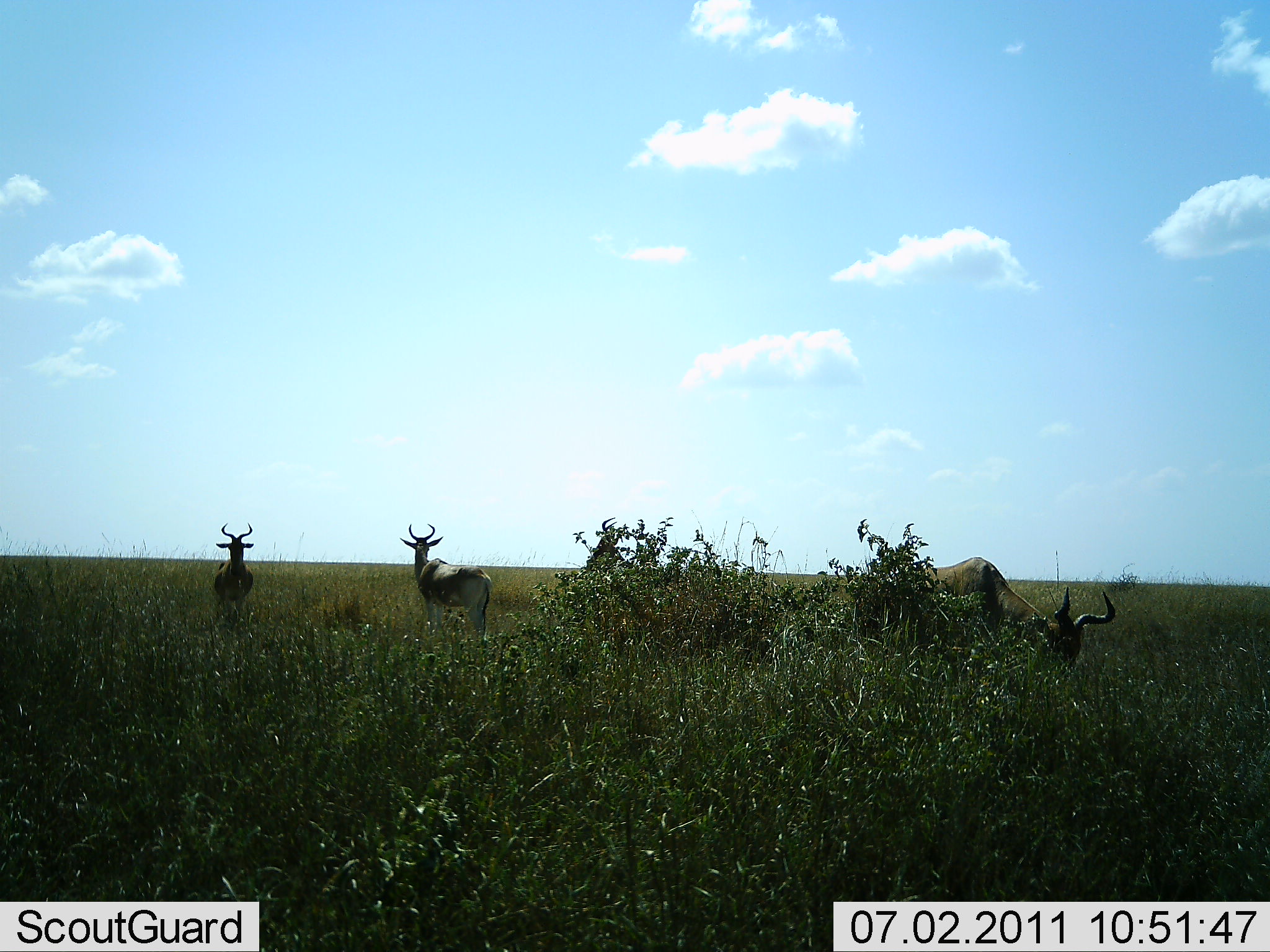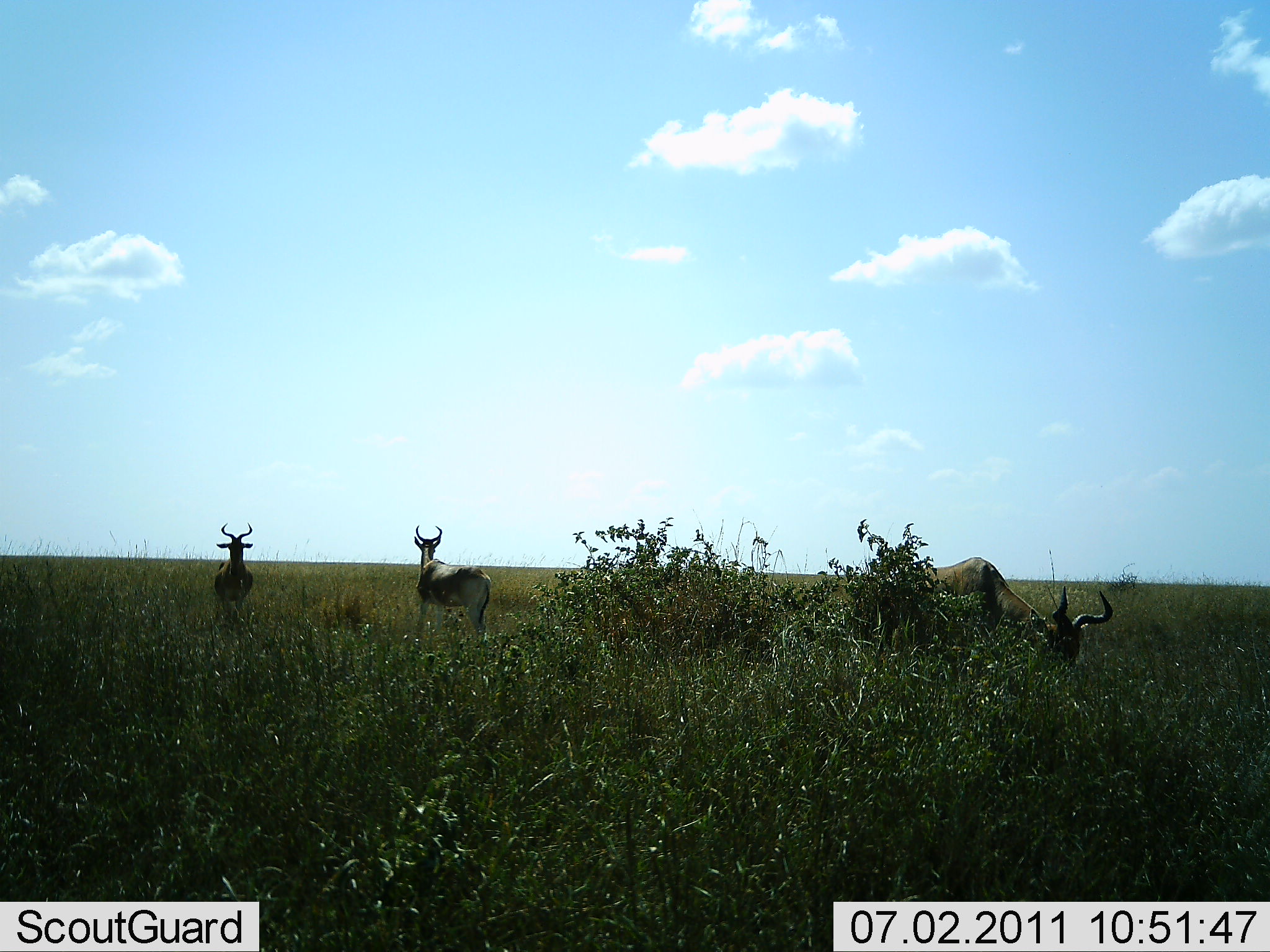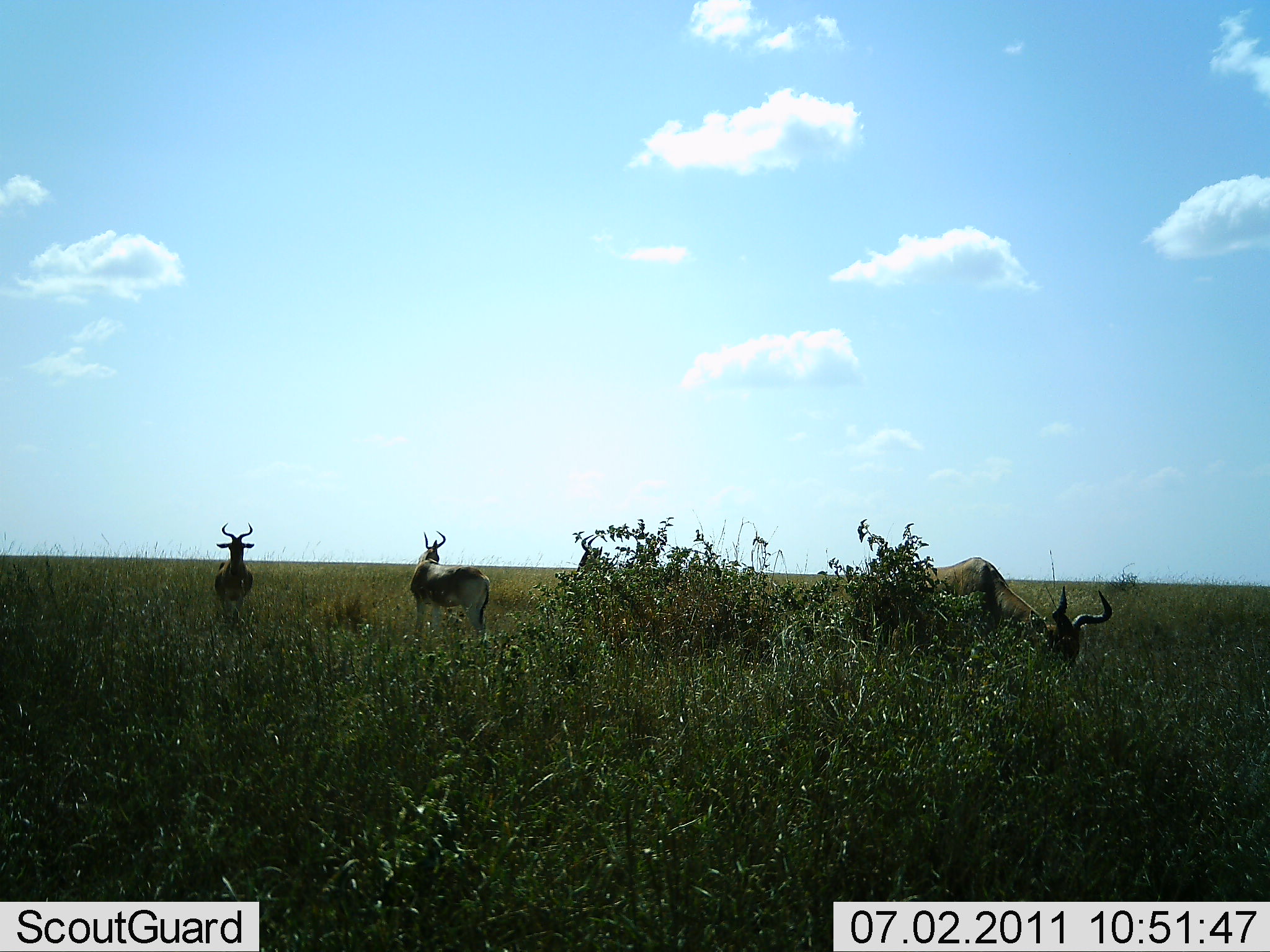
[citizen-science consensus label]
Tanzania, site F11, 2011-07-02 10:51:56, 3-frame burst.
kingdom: Animalia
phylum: Chordata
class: Mammalia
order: Artiodactyla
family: Bovidae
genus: Alcelaphus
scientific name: Alcelaphus buselaphus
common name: hartebeest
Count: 4.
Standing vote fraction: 94%.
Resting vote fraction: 0%.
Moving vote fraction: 0%.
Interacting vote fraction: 0%.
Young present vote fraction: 0%.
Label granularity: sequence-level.